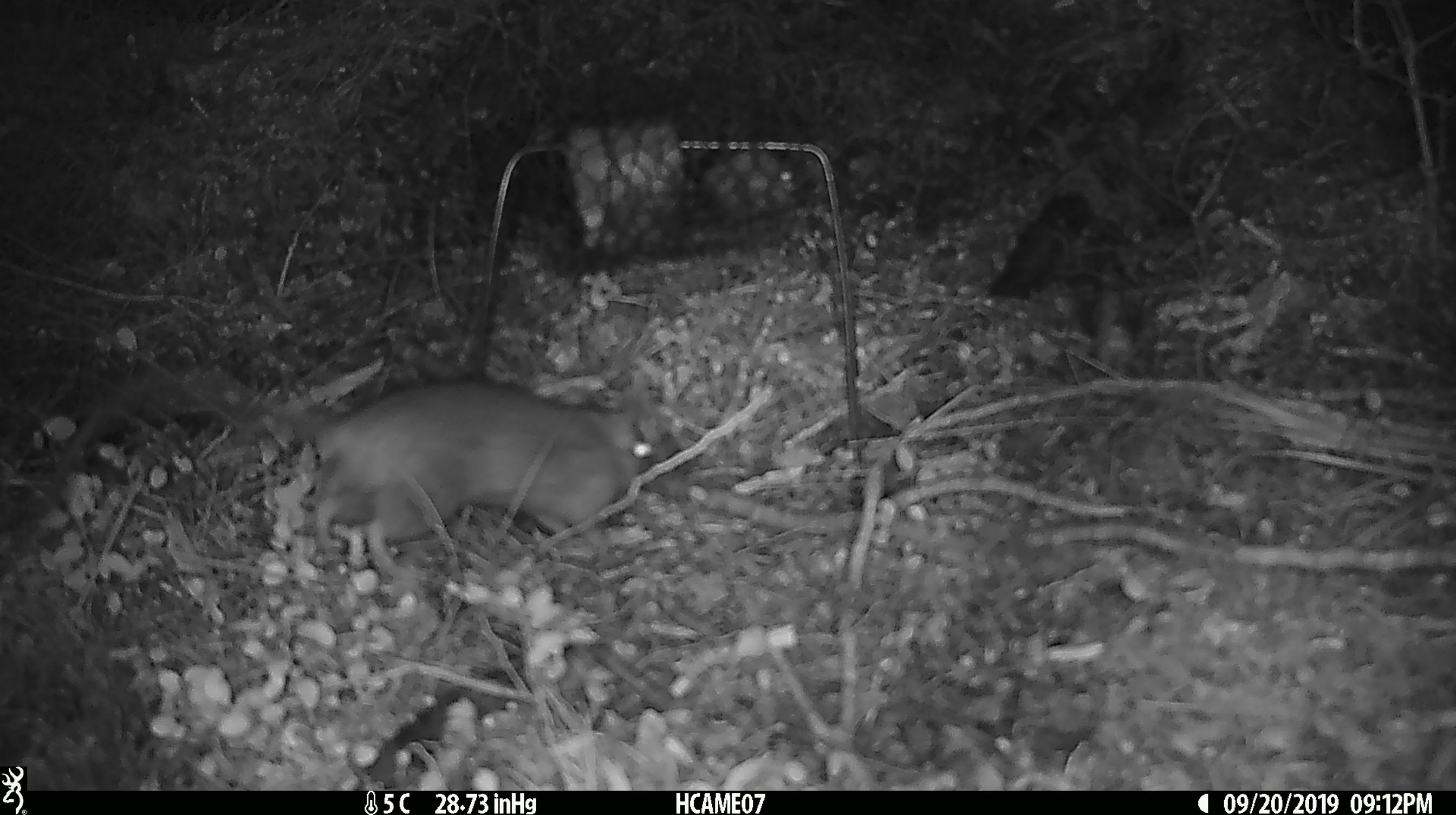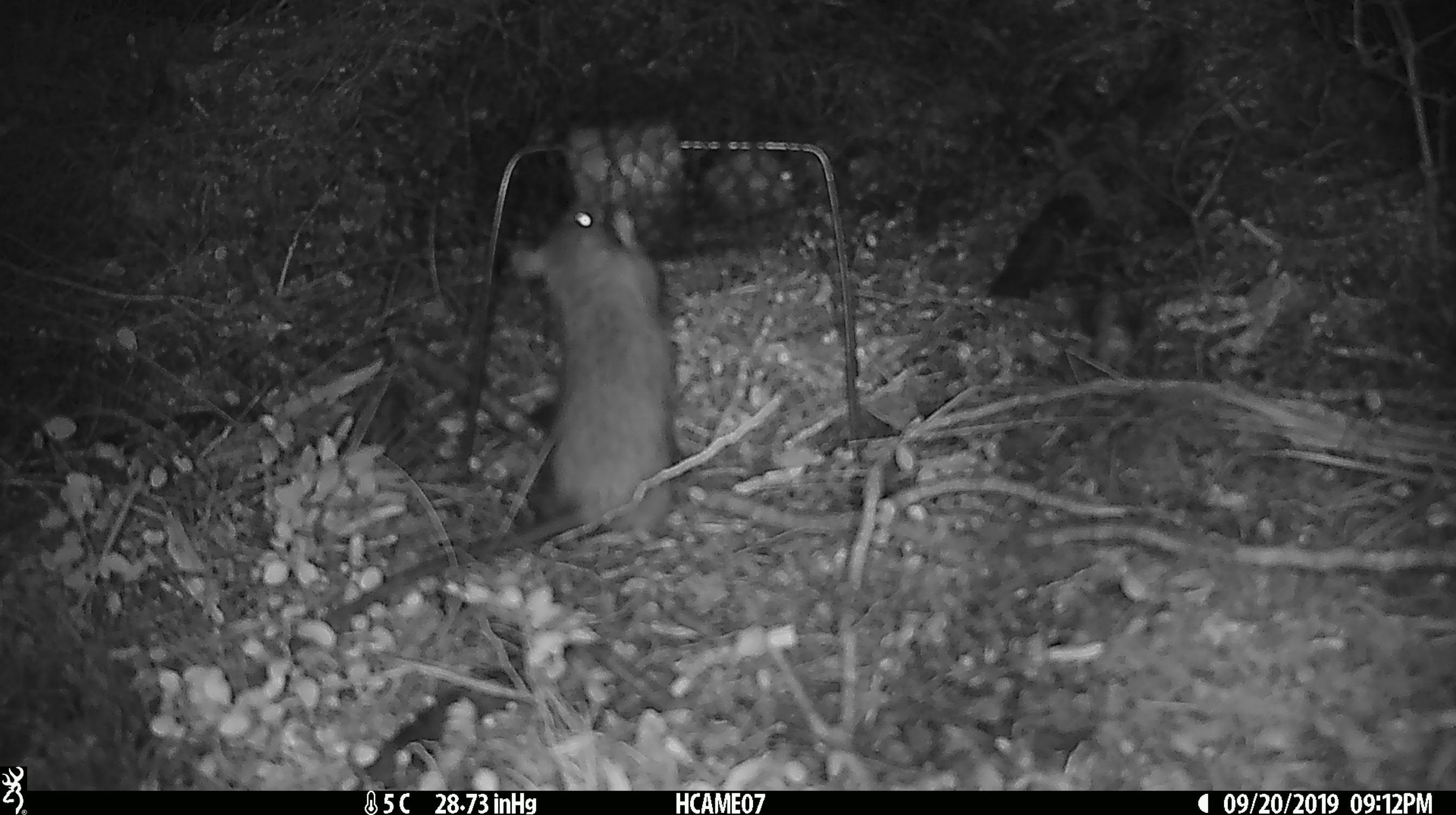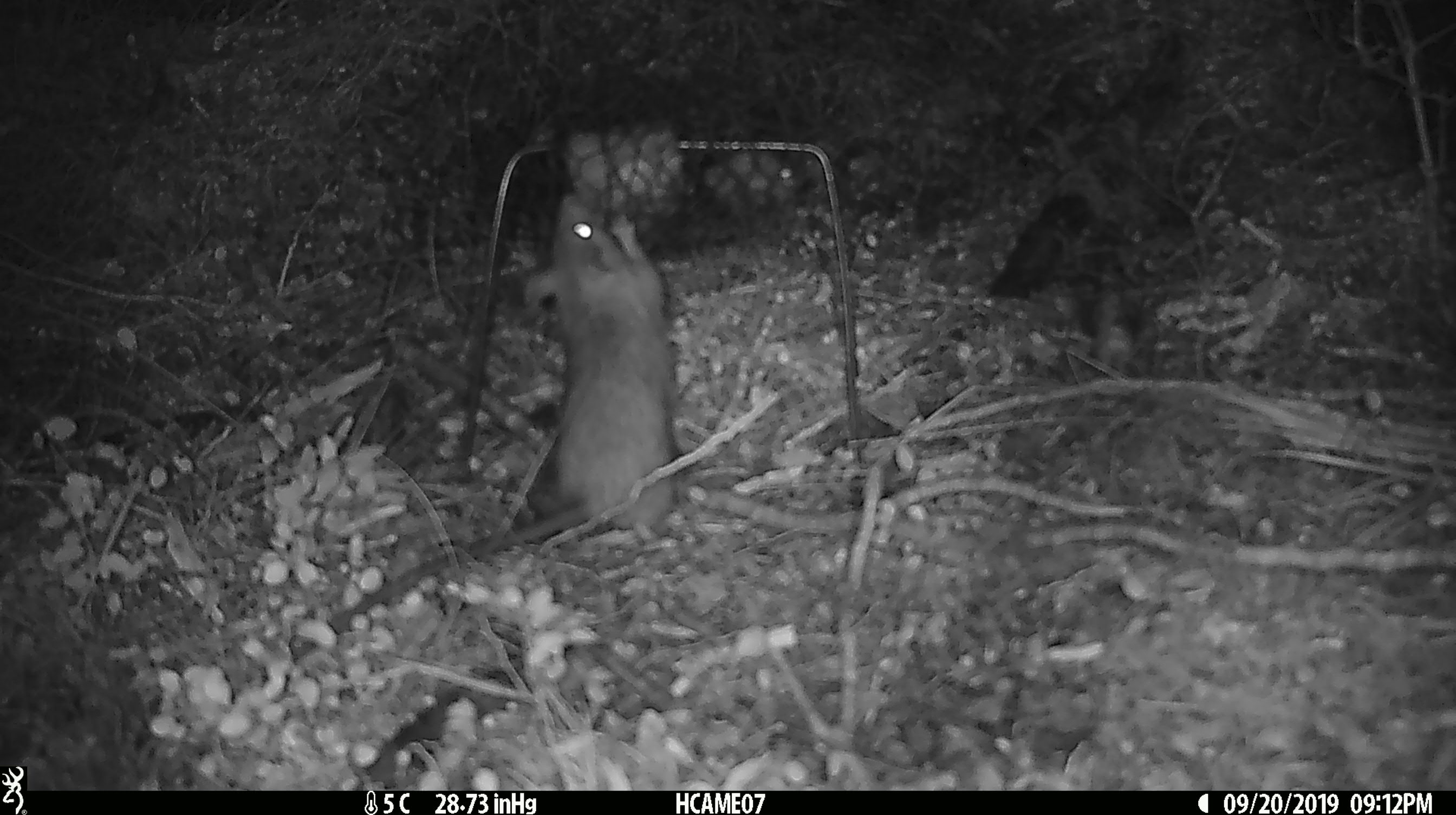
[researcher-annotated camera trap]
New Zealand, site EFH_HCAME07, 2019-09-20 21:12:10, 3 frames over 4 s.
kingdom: Animalia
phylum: Chordata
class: Mammalia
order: Rodentia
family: Muridae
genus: Rattus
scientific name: Rattus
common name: rat